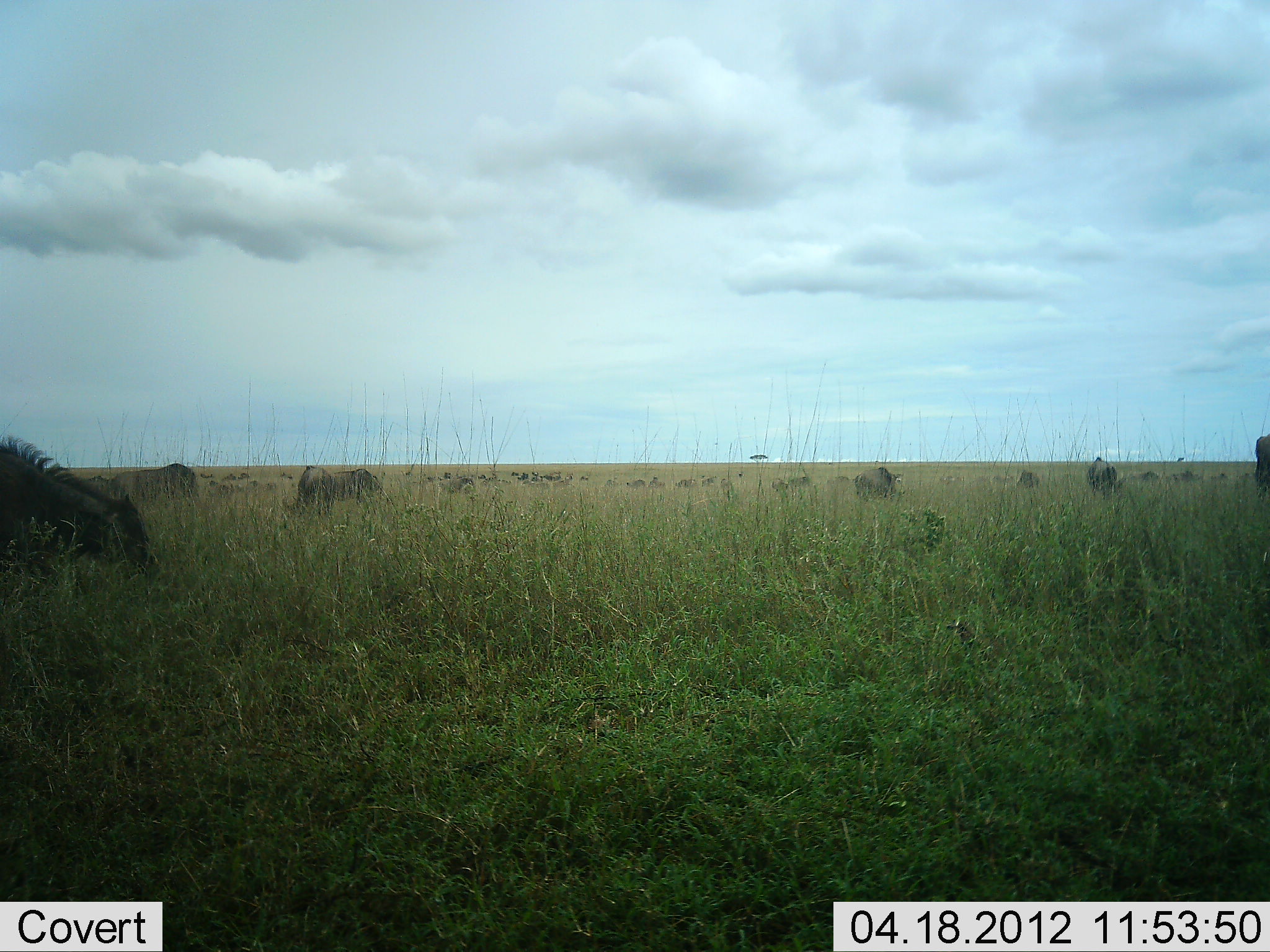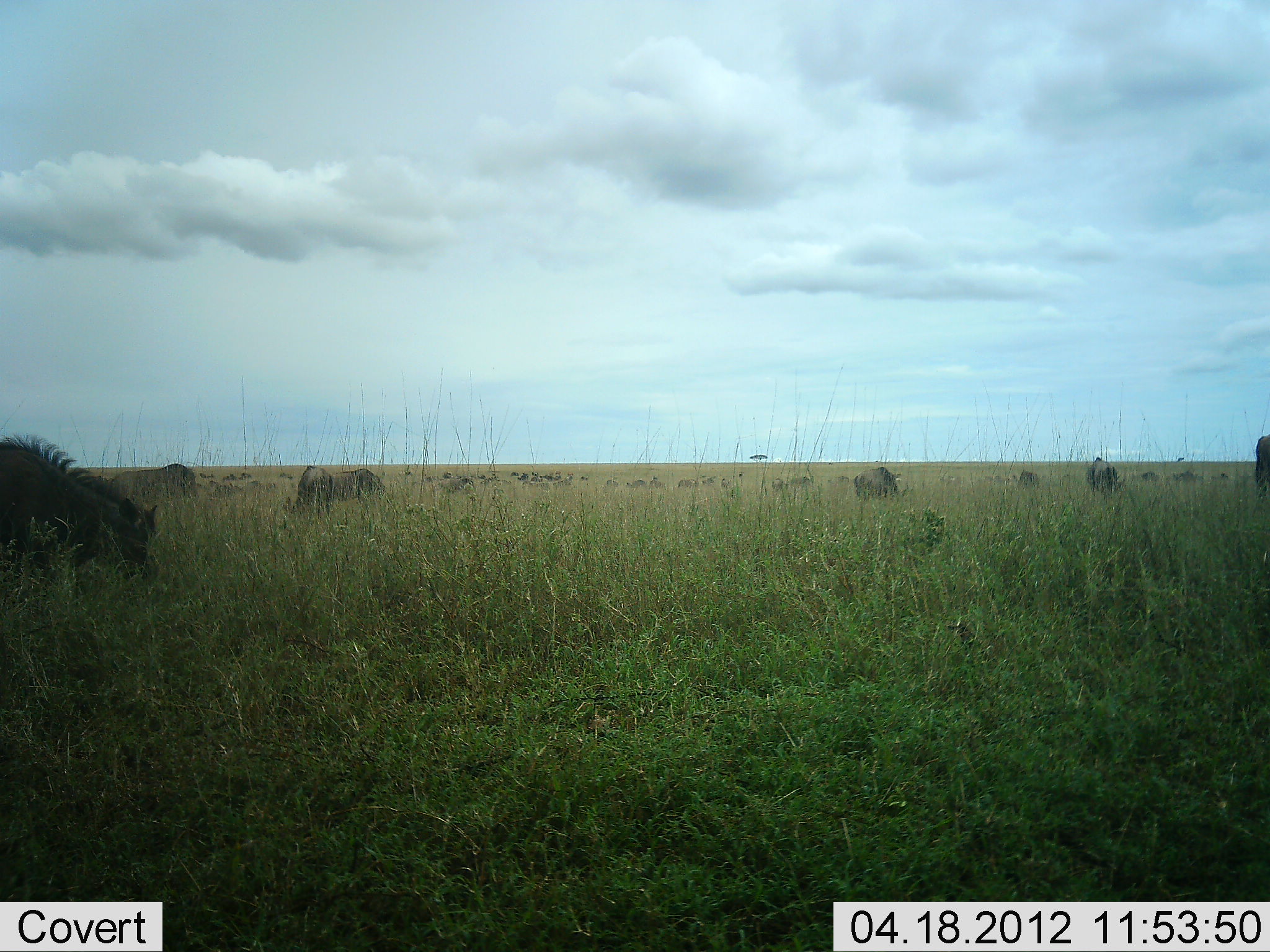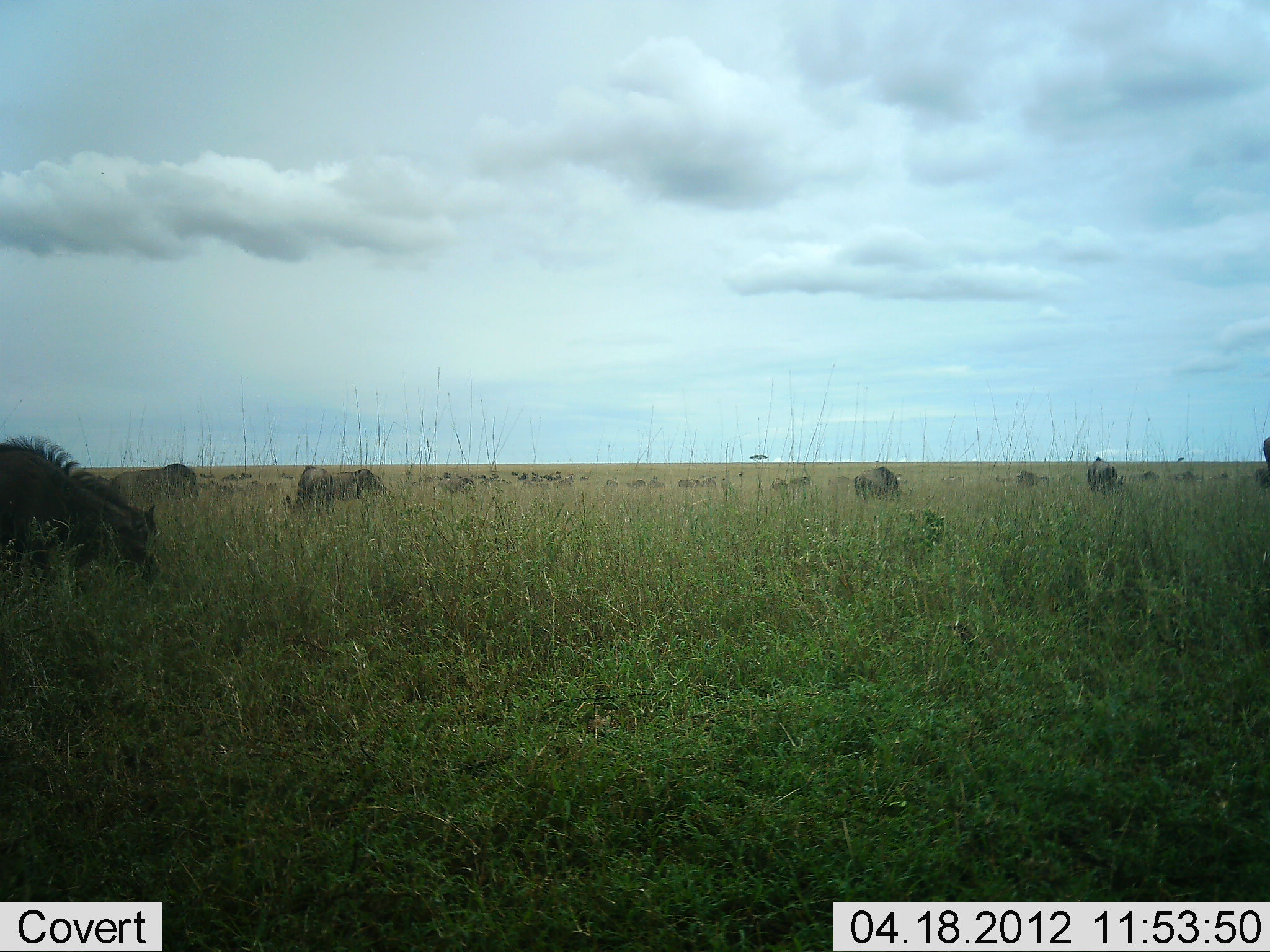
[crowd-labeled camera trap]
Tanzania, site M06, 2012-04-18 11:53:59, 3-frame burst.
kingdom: Animalia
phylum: Chordata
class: Mammalia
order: Artiodactyla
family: Bovidae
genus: Connochaetes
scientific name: Connochaetes taurinus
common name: blue wildebeest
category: wildebeest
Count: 11-50.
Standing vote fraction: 27%.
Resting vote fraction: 8%.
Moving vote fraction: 23%.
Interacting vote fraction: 8%.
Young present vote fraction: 4%.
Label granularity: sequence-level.